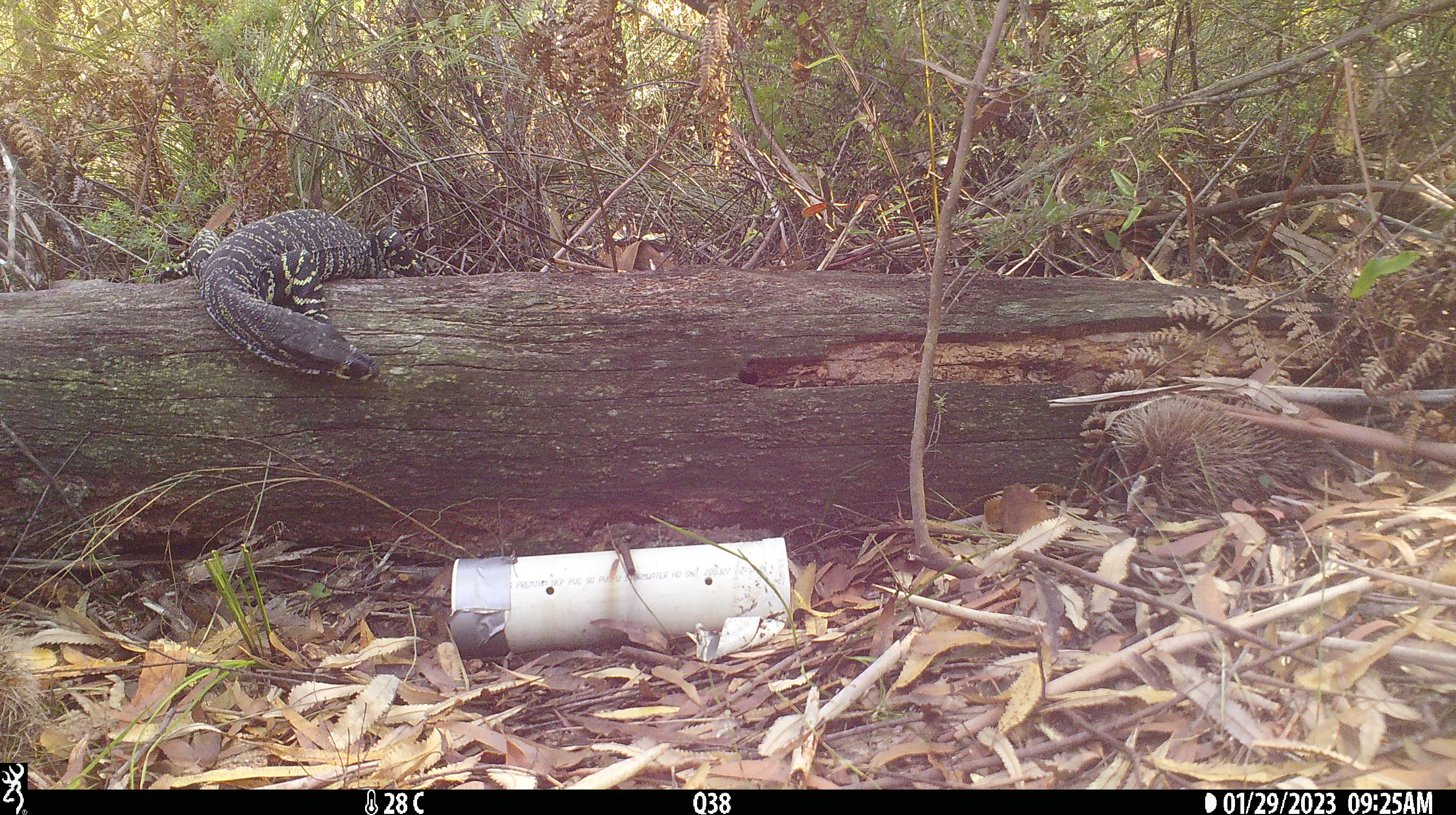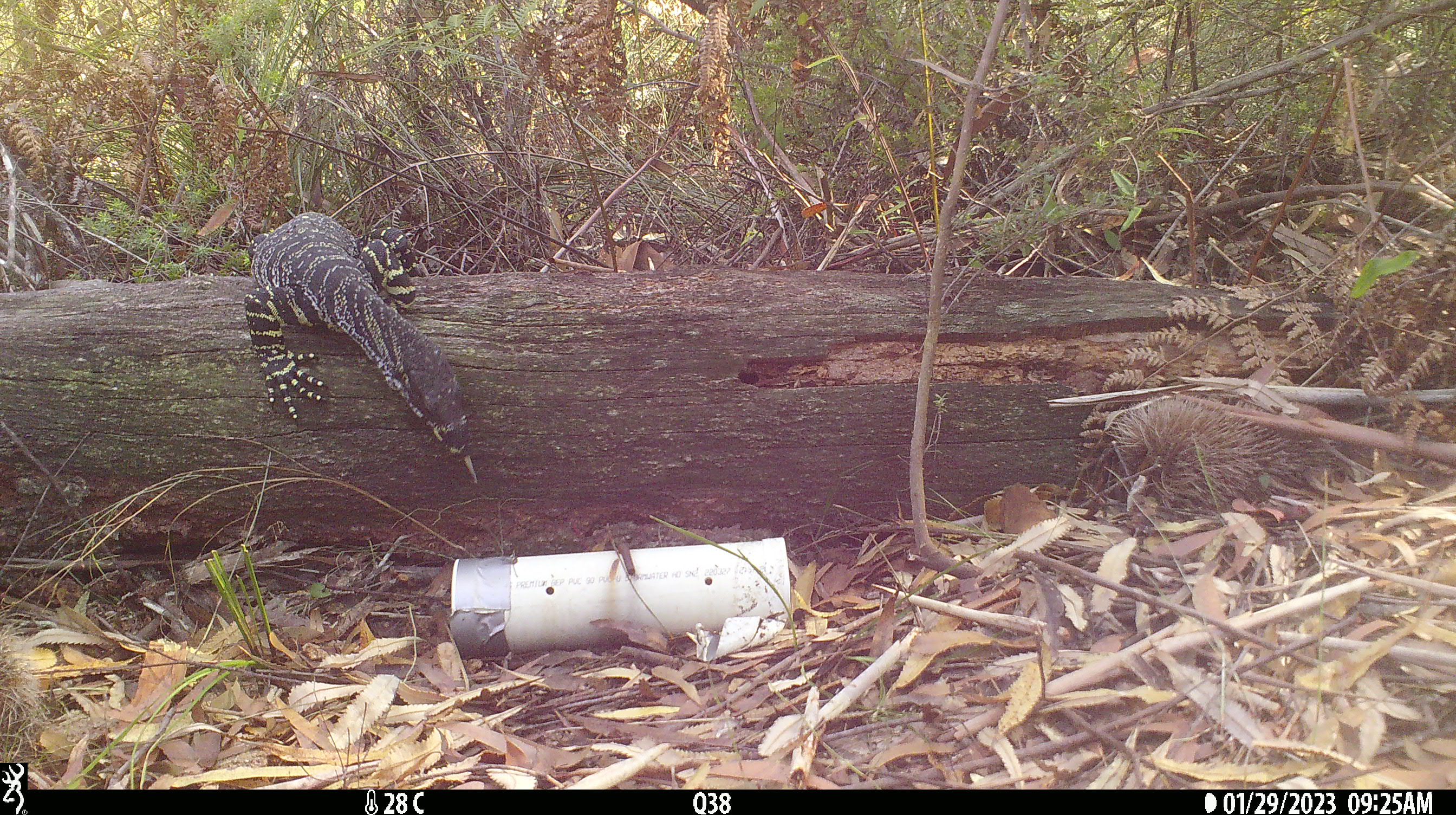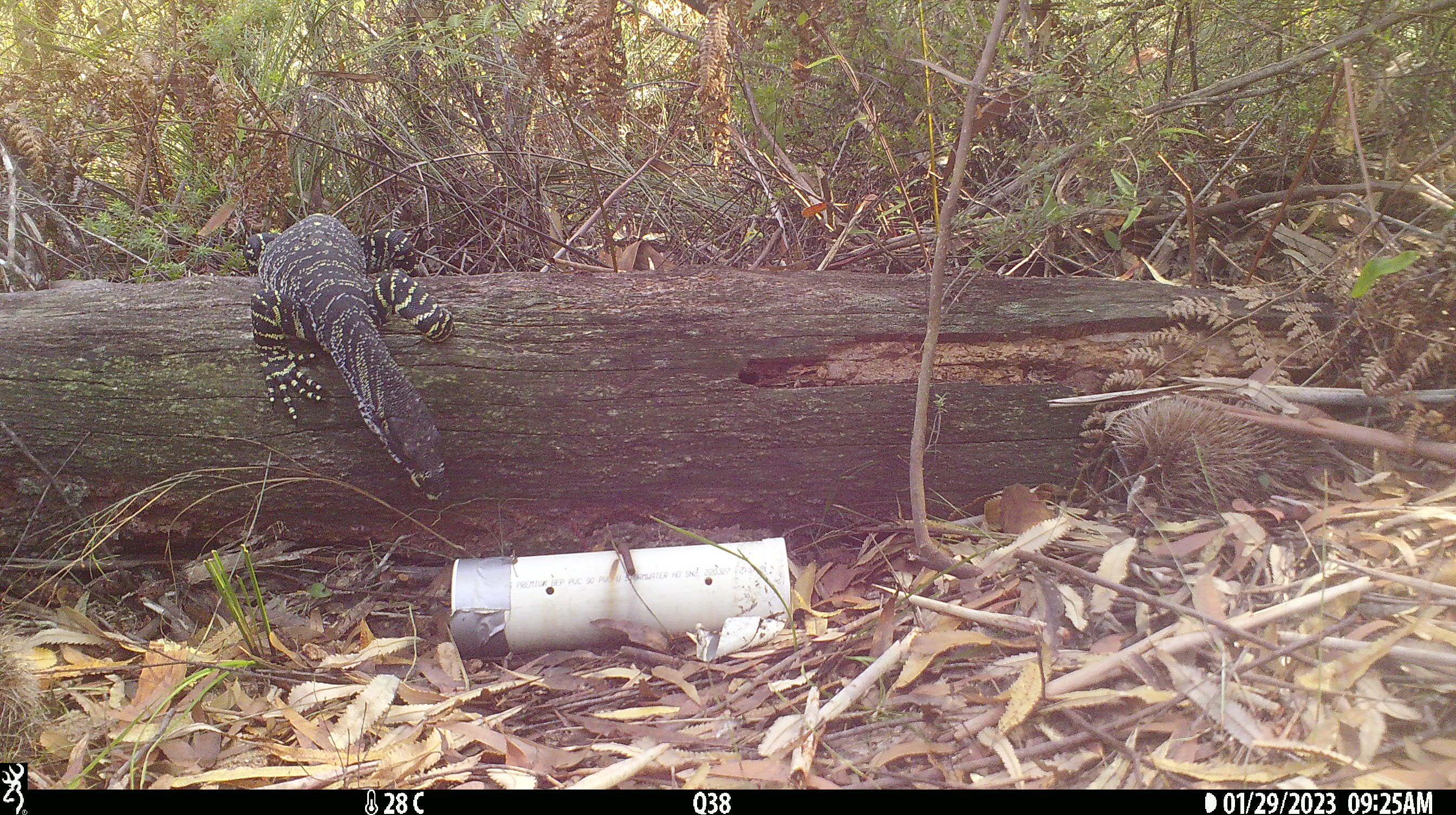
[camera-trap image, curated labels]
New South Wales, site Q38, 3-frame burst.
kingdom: Animalia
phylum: Chordata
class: Reptilia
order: Squamata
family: Varanidae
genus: Varanus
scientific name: Varanus varius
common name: lace monitor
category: goanna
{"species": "goanna (lace monitor) (Varanus varius)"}